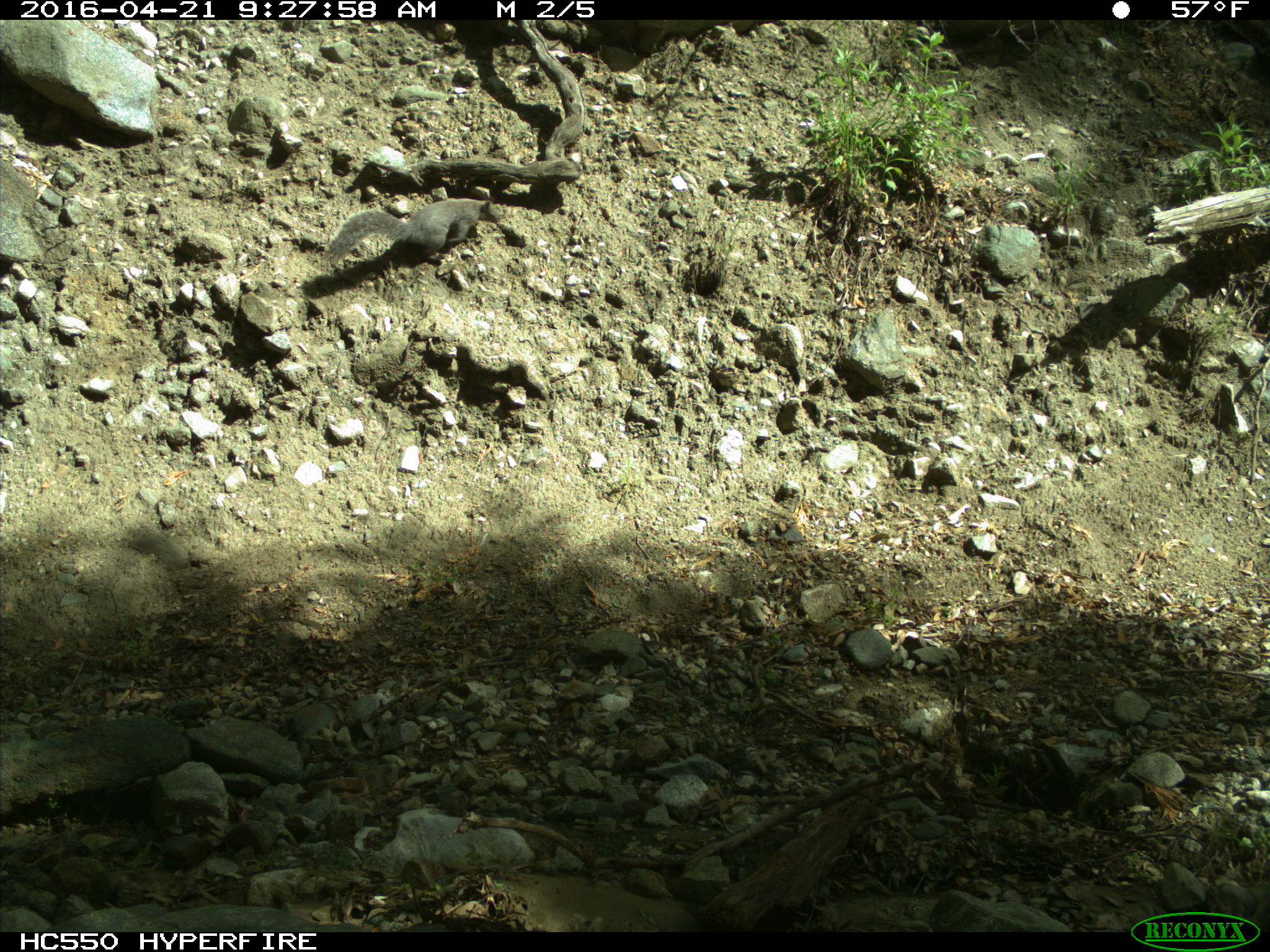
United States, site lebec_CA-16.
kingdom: Animalia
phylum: Chordata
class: Mammalia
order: Rodentia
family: Sciuridae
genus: Sciurus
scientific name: Sciurus carolinensis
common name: eastern gray squirrel